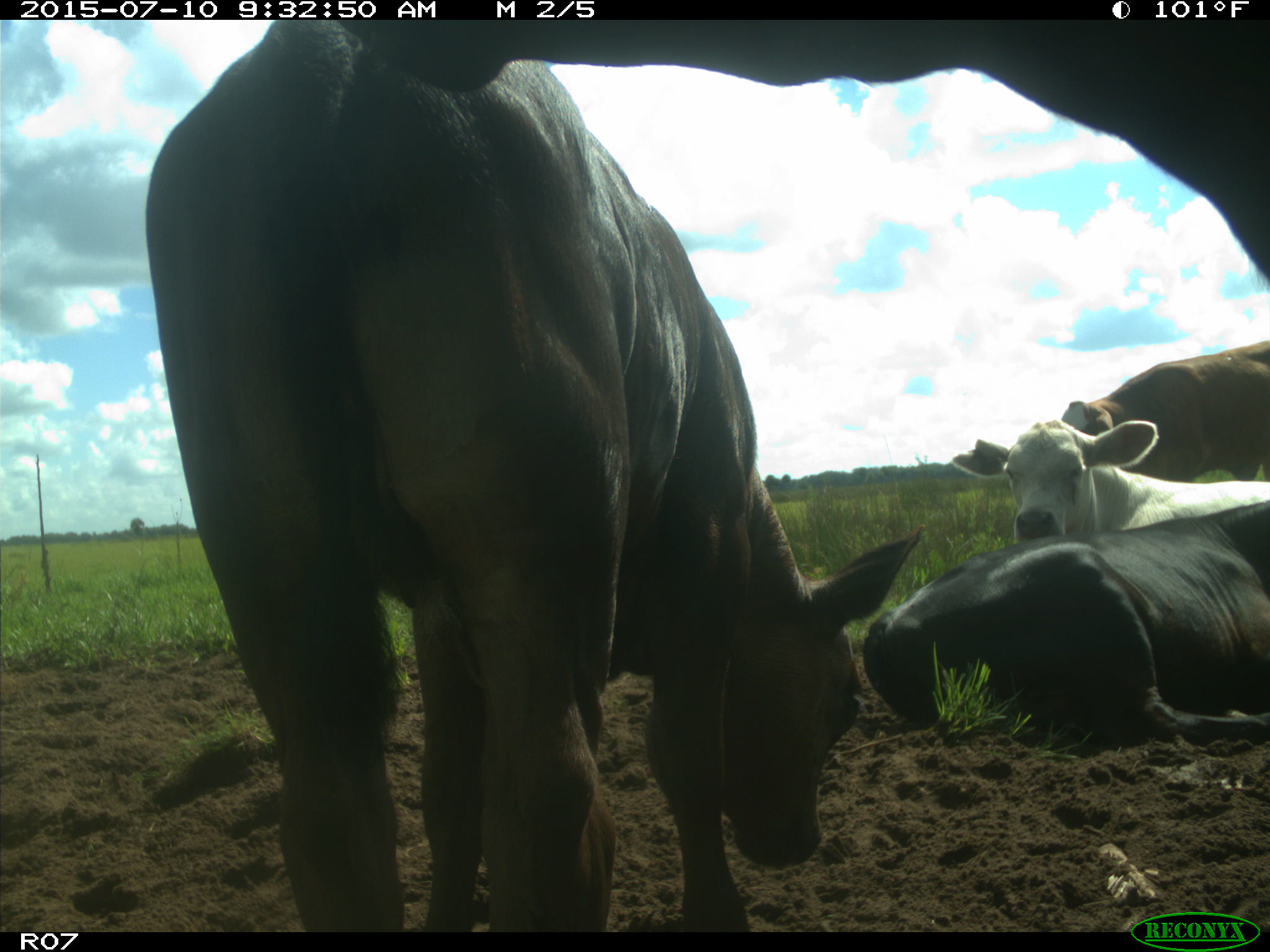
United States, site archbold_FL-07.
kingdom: Animalia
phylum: Chordata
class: Mammalia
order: Artiodactyla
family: Bovidae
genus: Bos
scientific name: Bos taurus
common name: domestic cow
Bos taurus (domestic cow).